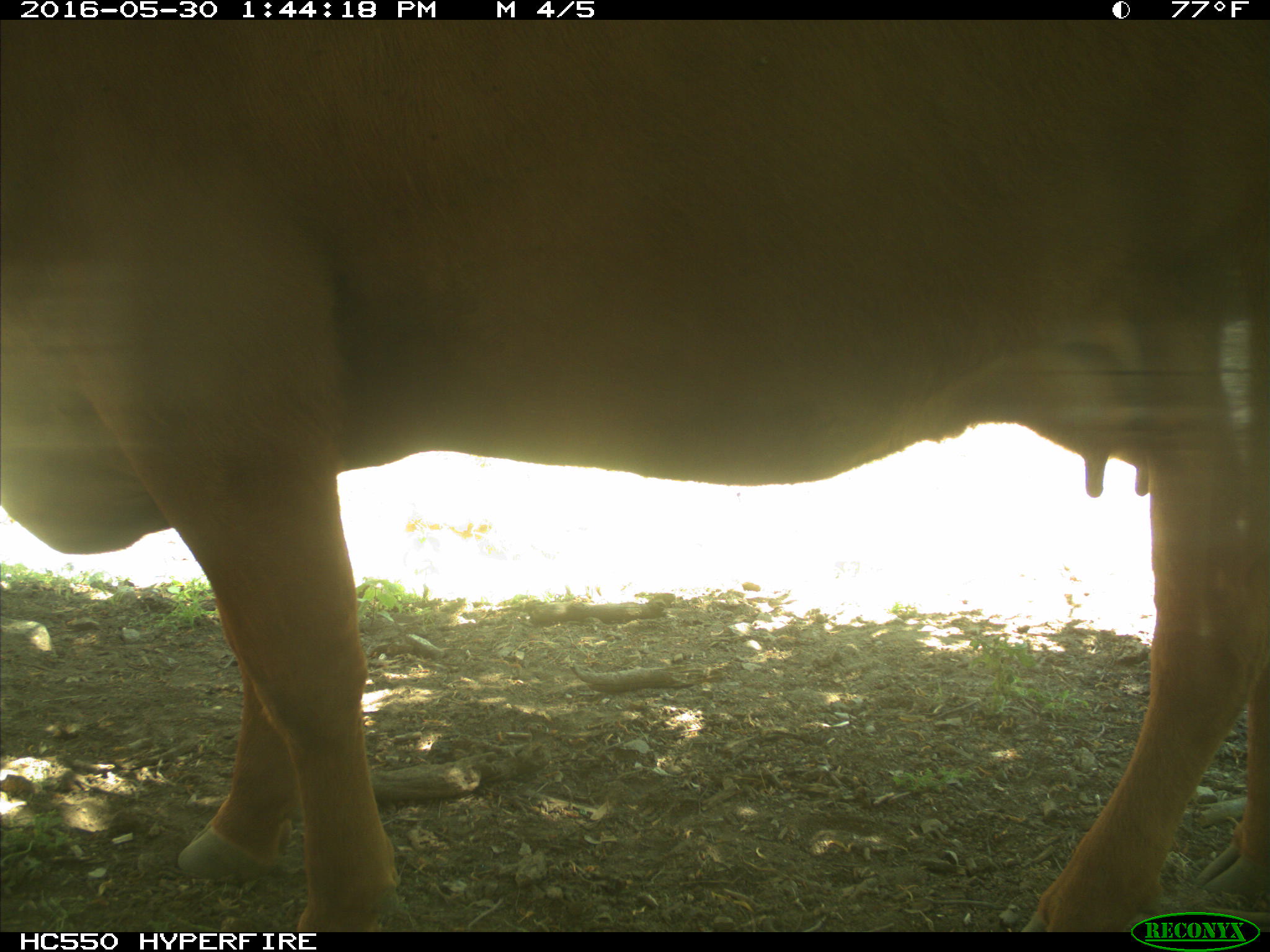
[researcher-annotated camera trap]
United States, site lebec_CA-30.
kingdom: Animalia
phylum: Chordata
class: Mammalia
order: Artiodactyla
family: Bovidae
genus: Bos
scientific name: Bos taurus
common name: domestic cow